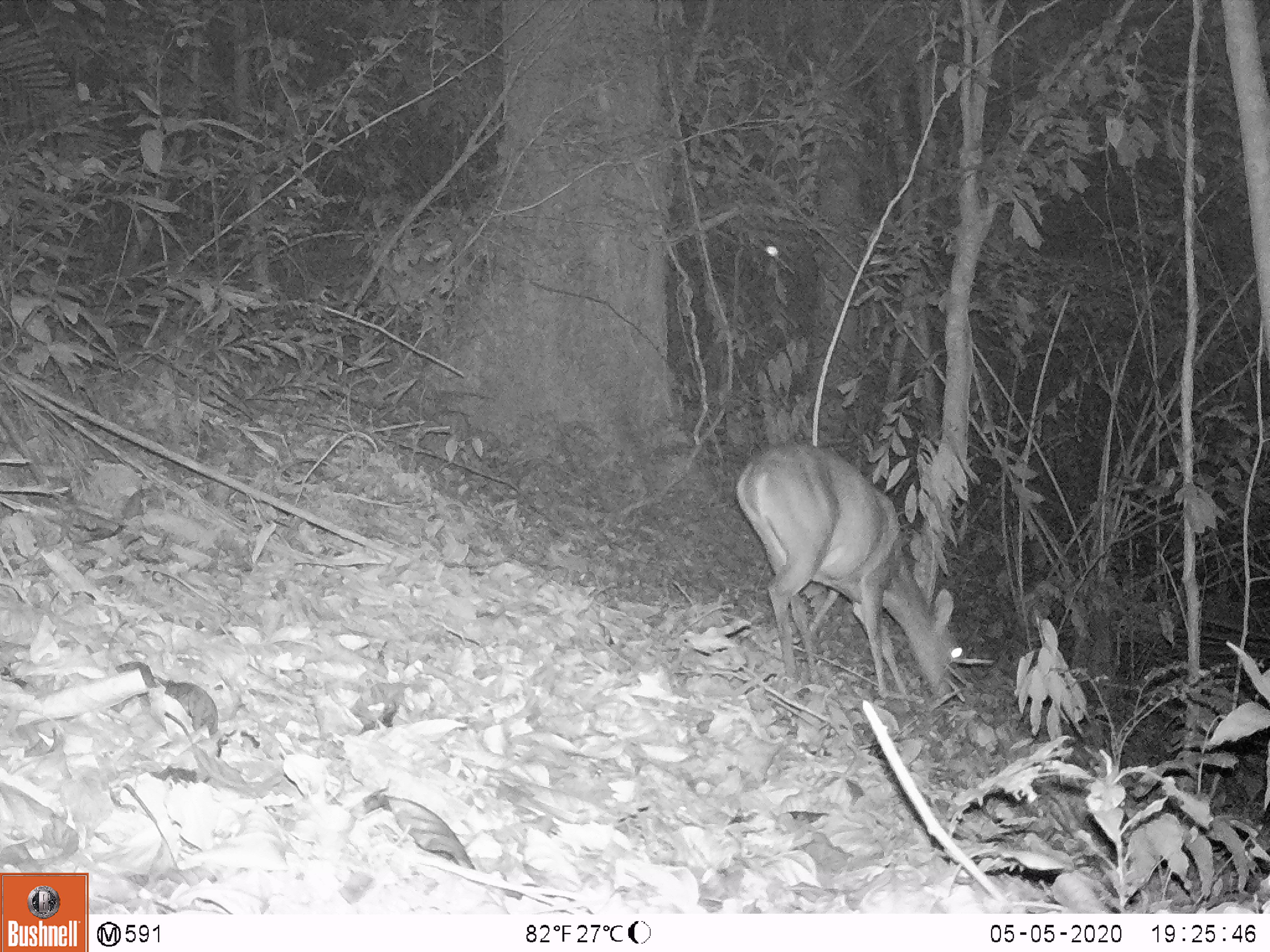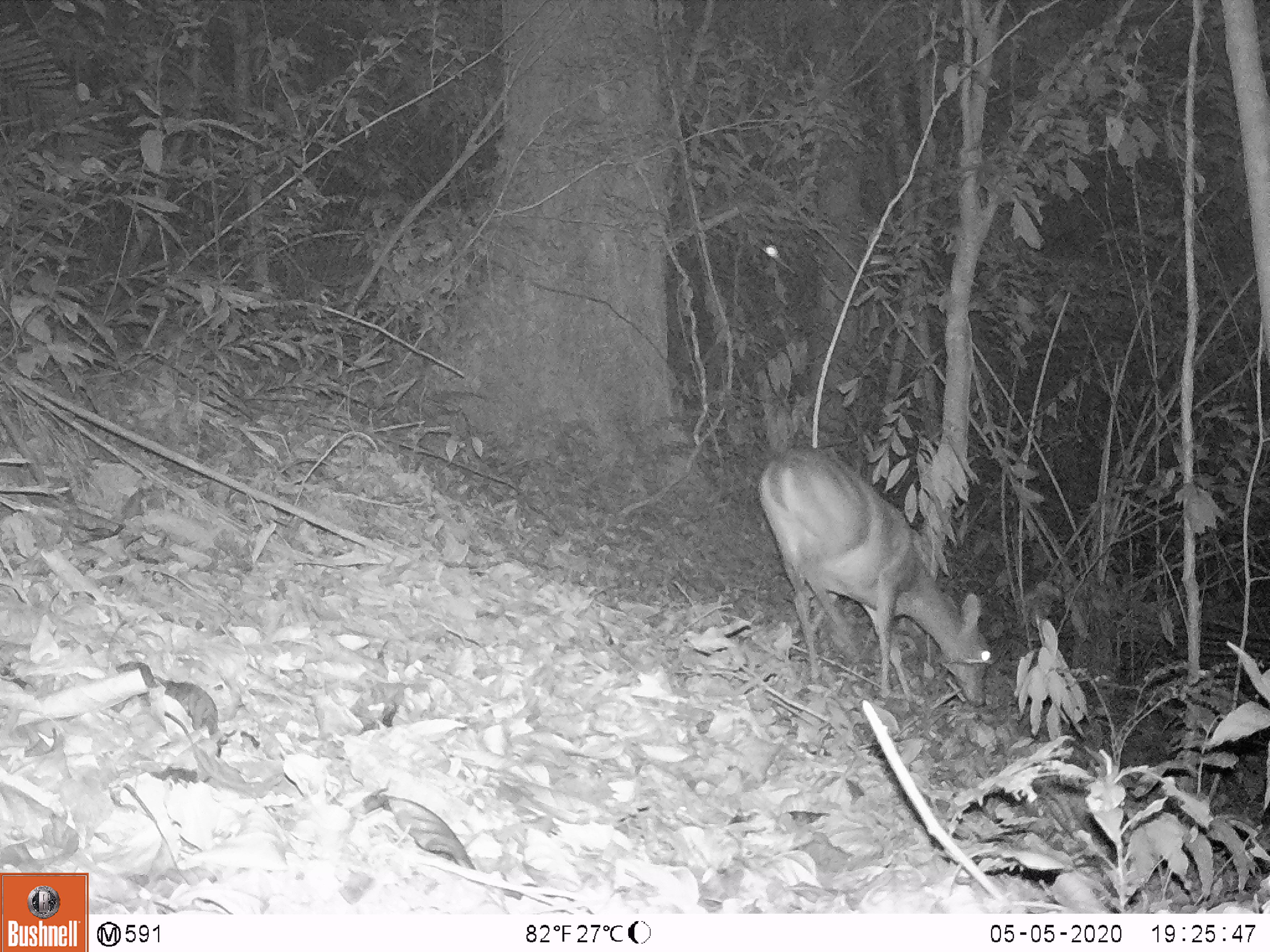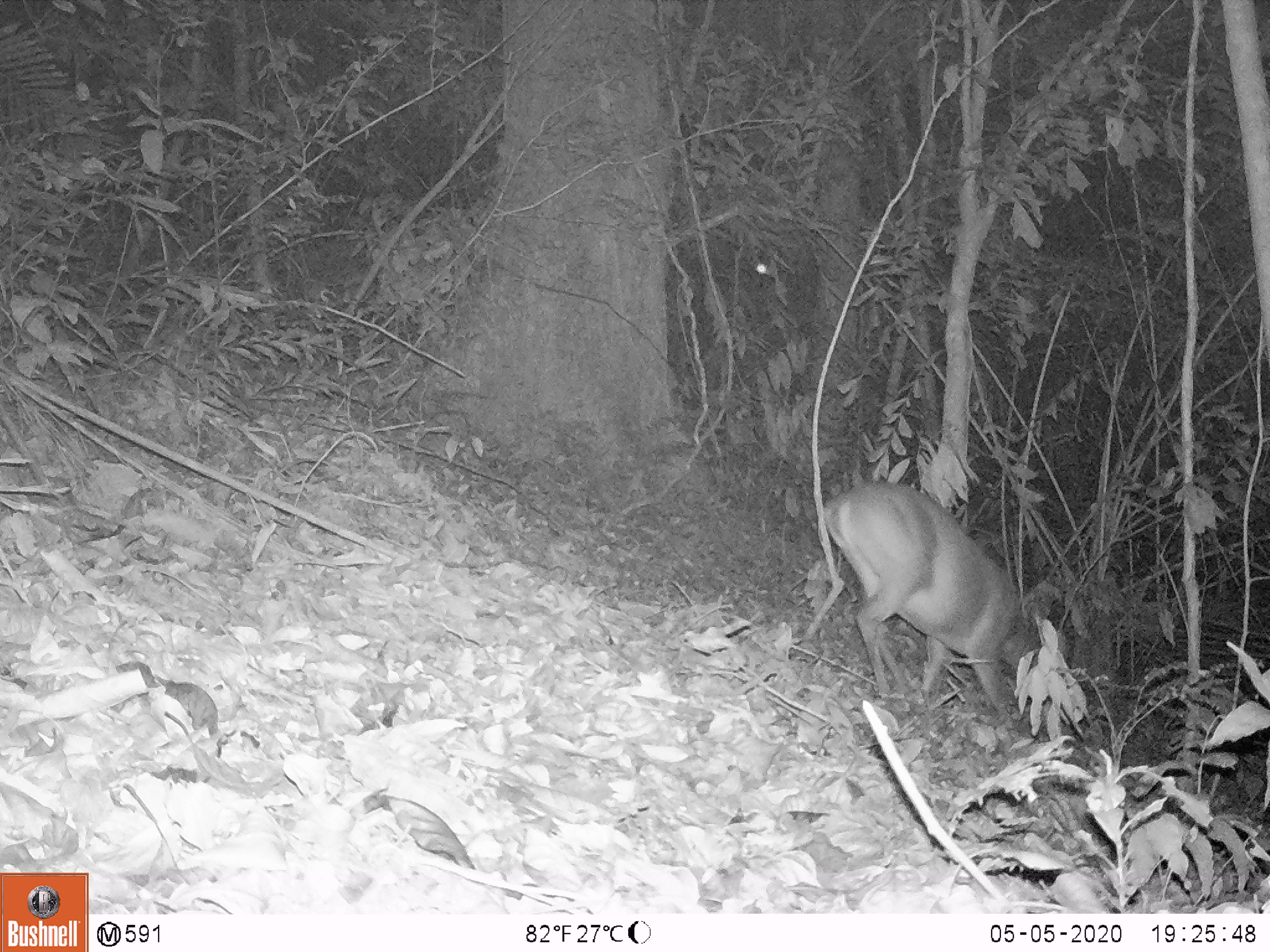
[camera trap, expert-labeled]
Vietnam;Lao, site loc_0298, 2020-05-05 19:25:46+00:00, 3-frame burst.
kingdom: Animalia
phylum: Chordata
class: Mammalia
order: Artiodactyla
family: Cervidae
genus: Muntiacus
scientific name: Muntiacus vuquangensis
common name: large-antlered muntjac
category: large antlered muntjac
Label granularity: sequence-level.